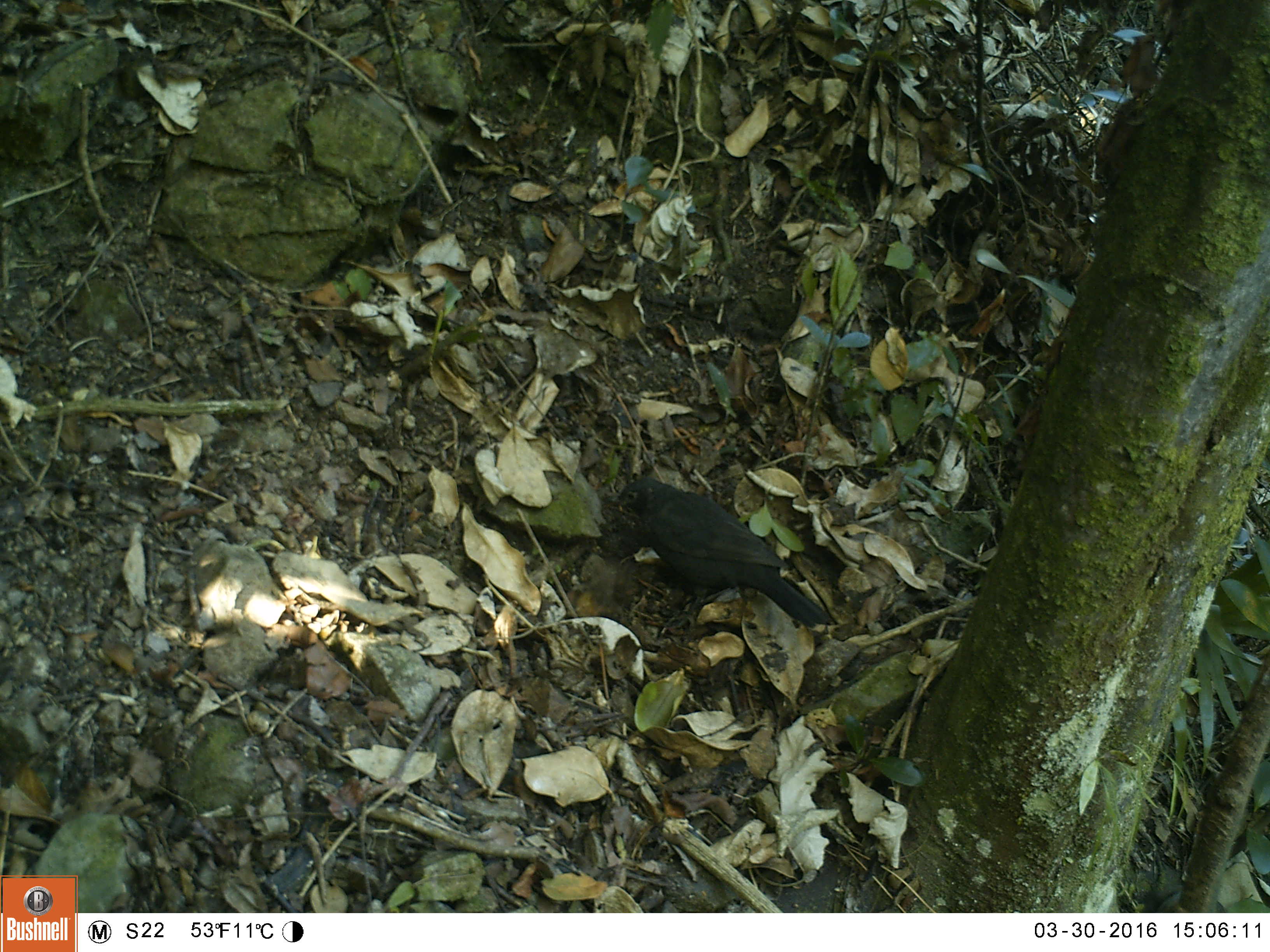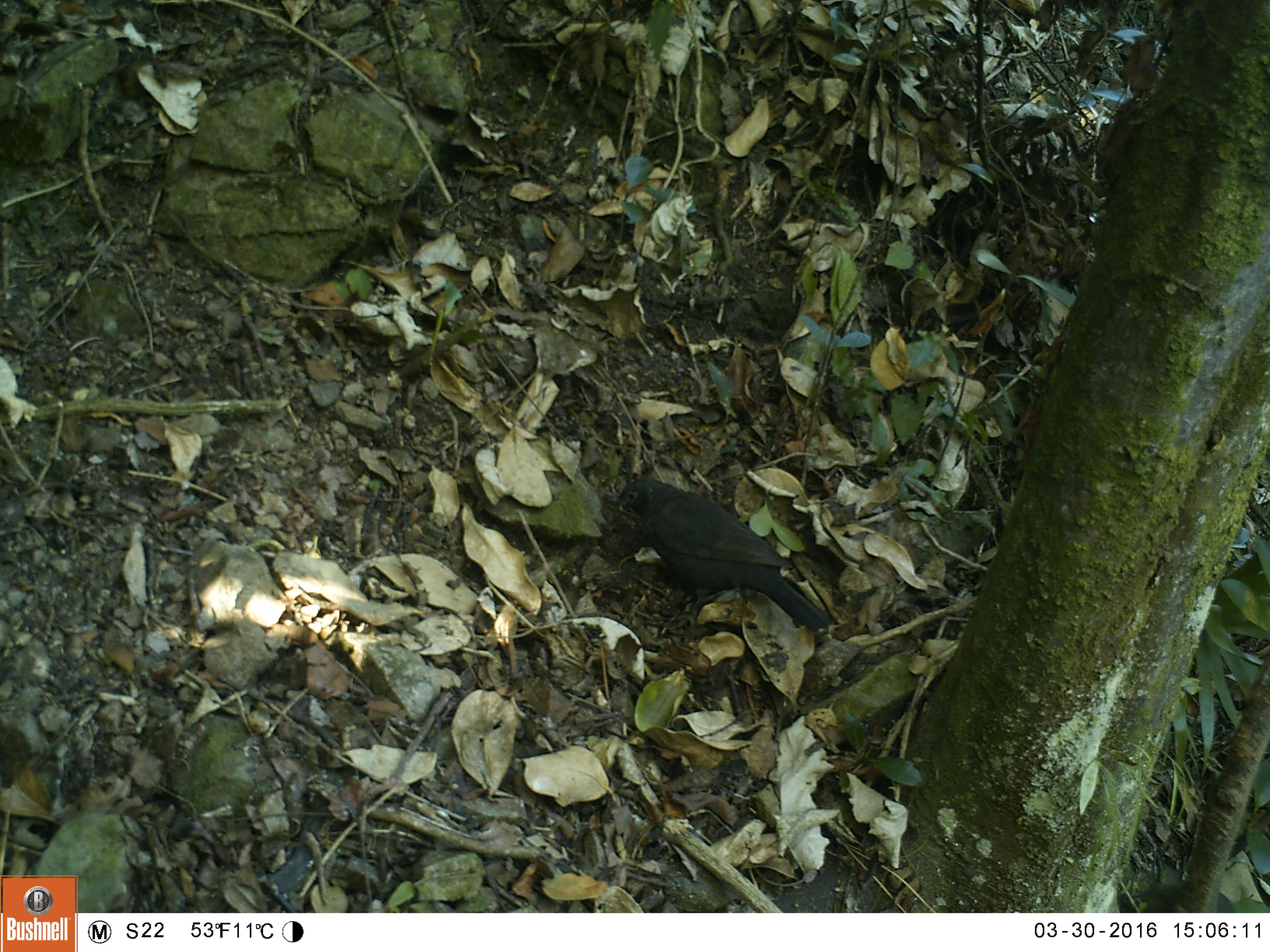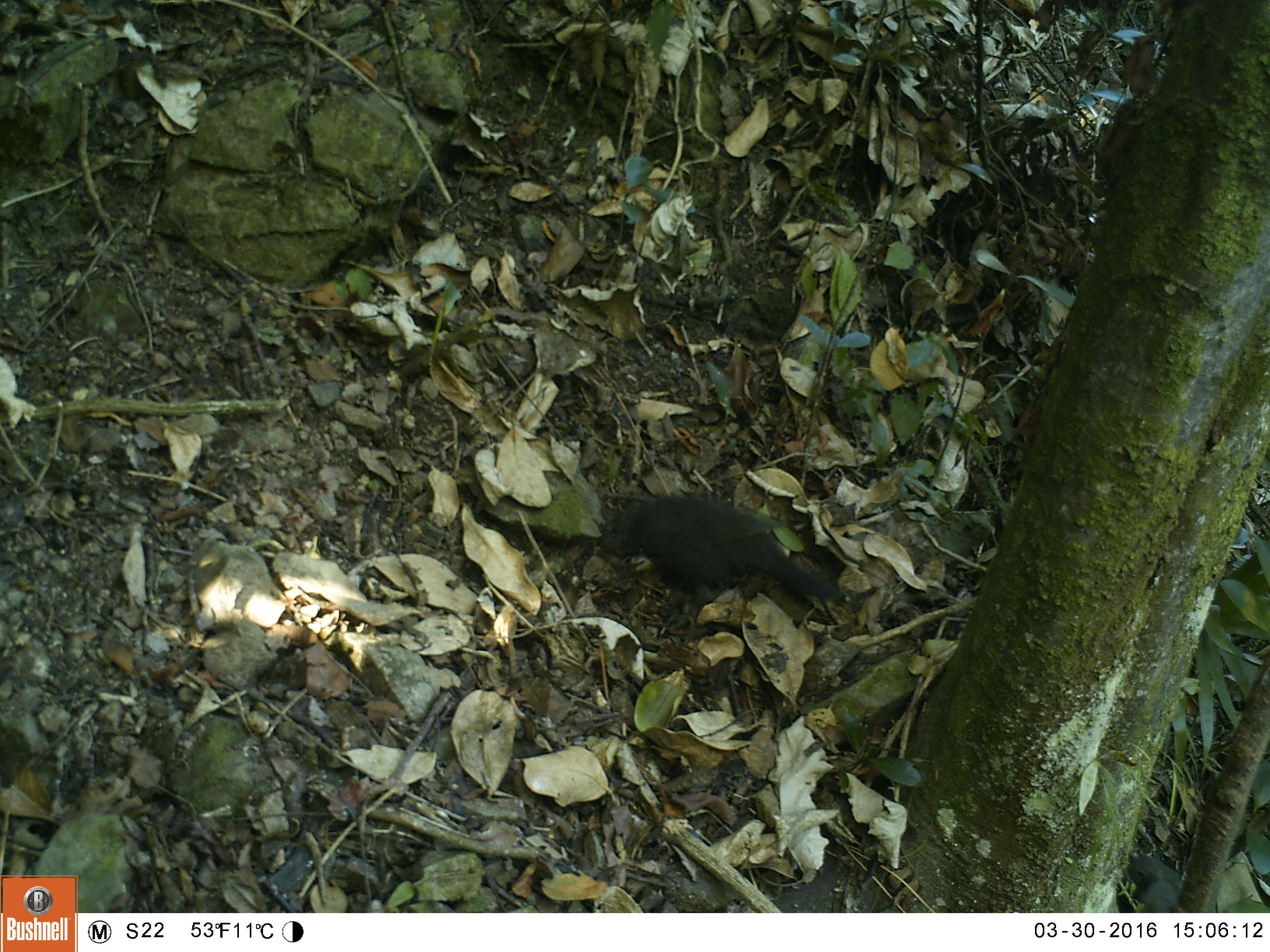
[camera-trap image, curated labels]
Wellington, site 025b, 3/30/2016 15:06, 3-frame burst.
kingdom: Animalia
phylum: Chordata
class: Aves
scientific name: Aves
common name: bird